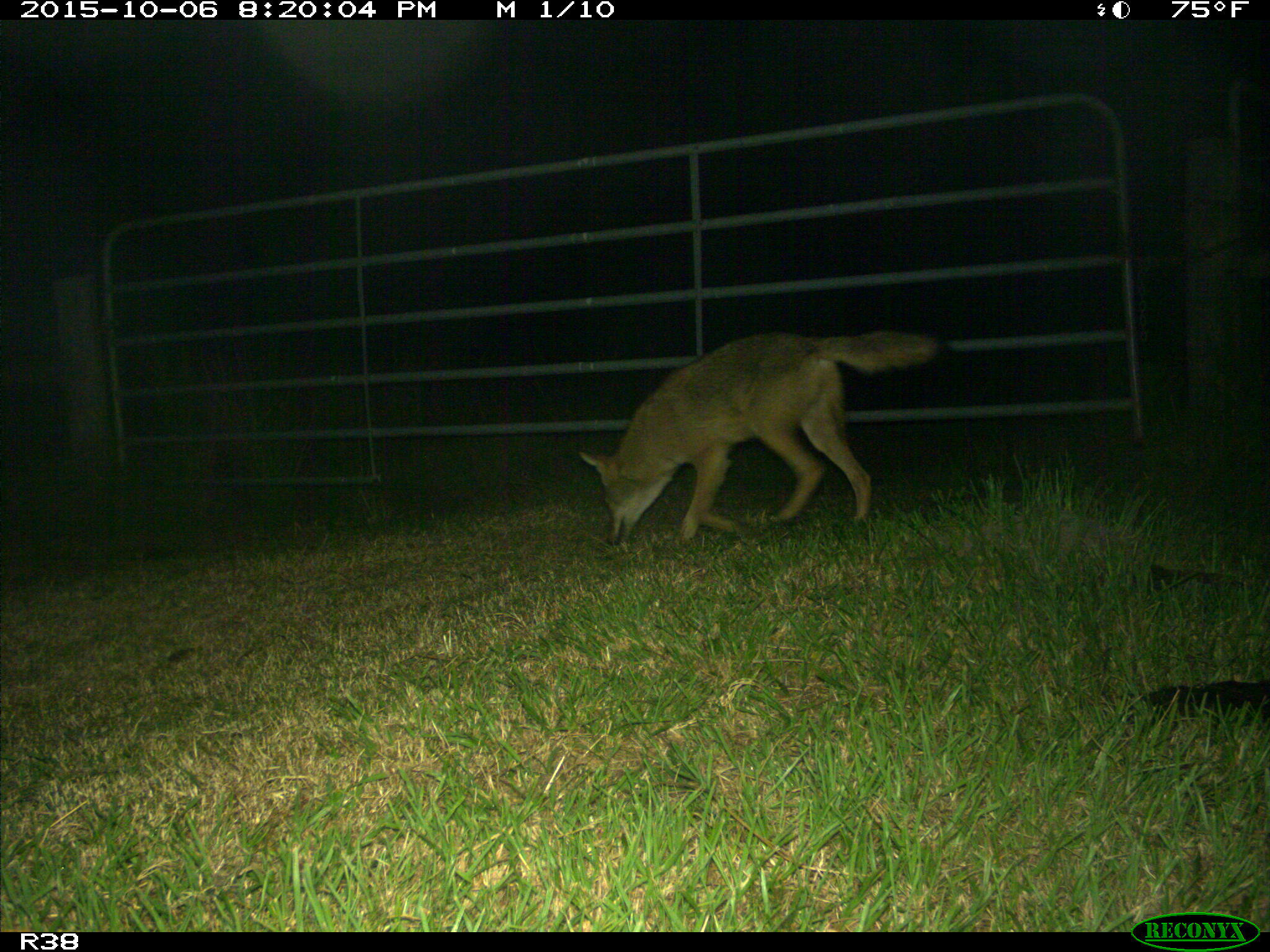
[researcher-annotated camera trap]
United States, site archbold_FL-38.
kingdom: Animalia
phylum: Chordata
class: Mammalia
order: Carnivora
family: Canidae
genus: Canis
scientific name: Canis latrans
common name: coyote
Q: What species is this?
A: Canis latrans (coyote).